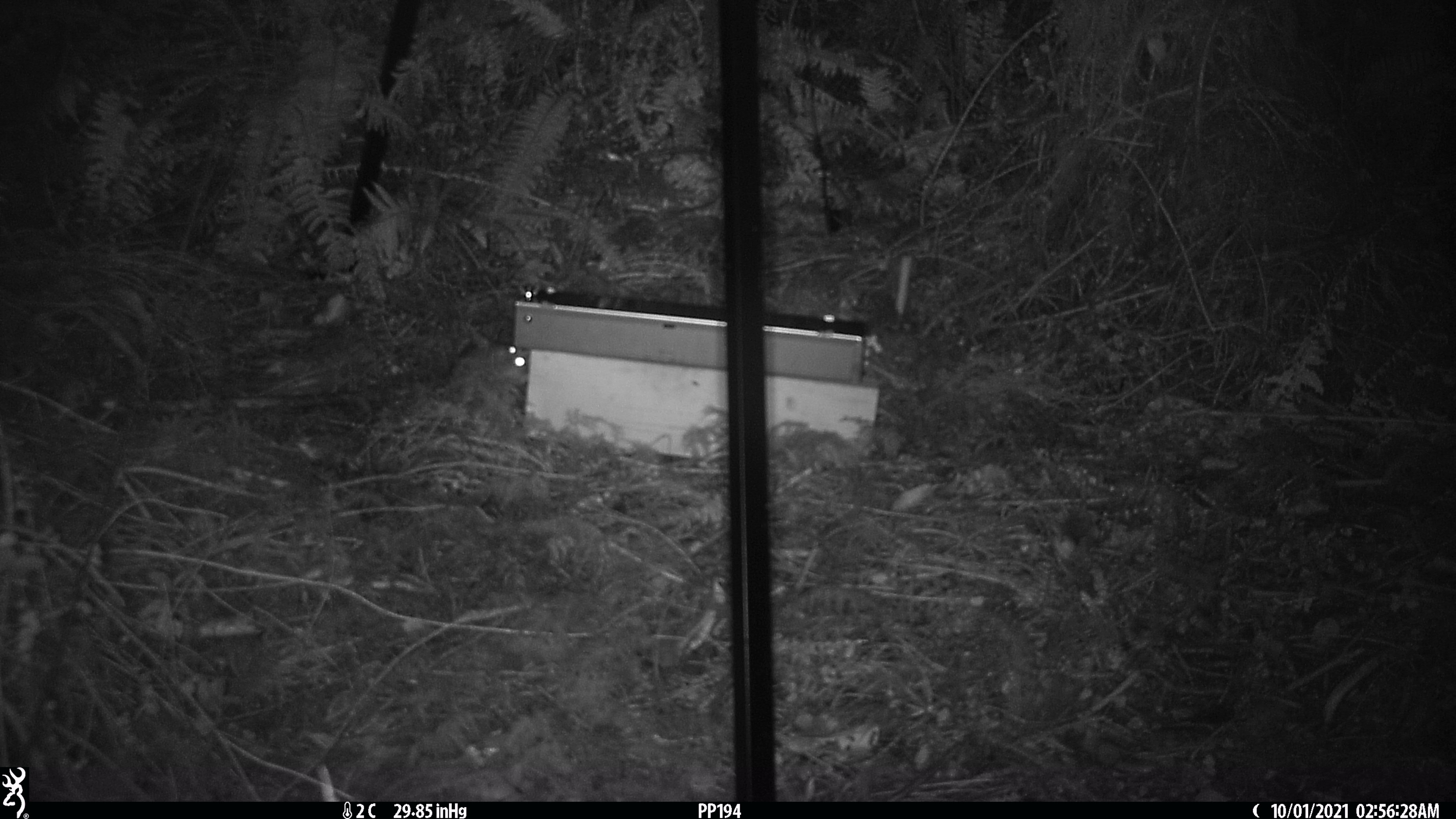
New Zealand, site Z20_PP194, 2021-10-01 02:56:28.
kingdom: Animalia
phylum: Chordata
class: Mammalia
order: Rodentia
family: Muridae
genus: Rattus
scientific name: Rattus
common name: rat